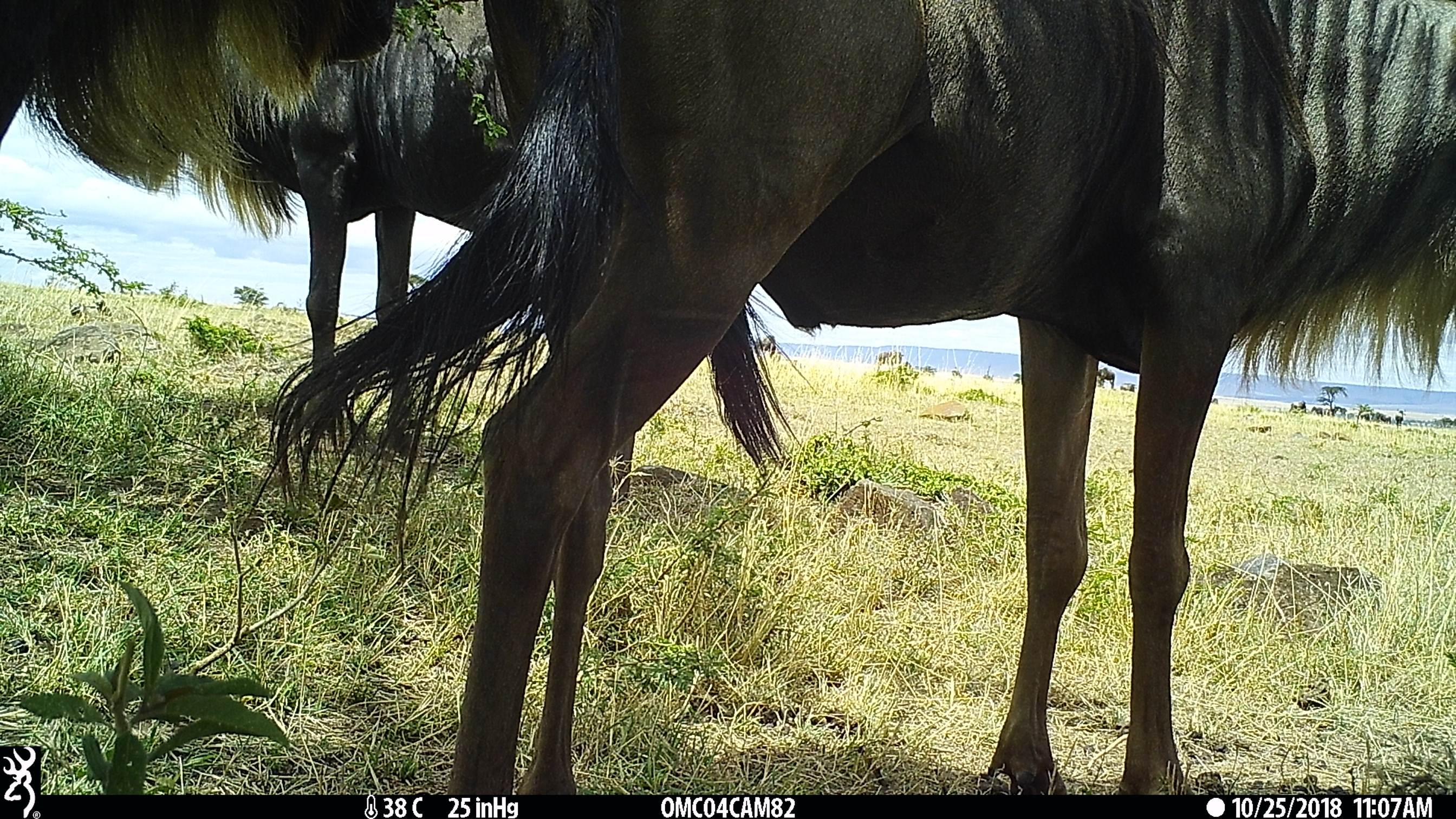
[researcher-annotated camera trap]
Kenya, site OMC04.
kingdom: Animalia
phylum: Chordata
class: Mammalia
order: Artiodactyla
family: Bovidae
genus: Connochaetes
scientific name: Connochaetes taurinus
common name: blue wildebeest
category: wildebeest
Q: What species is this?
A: Wildebeest (blue wildebeest) (Connochaetes taurinus).